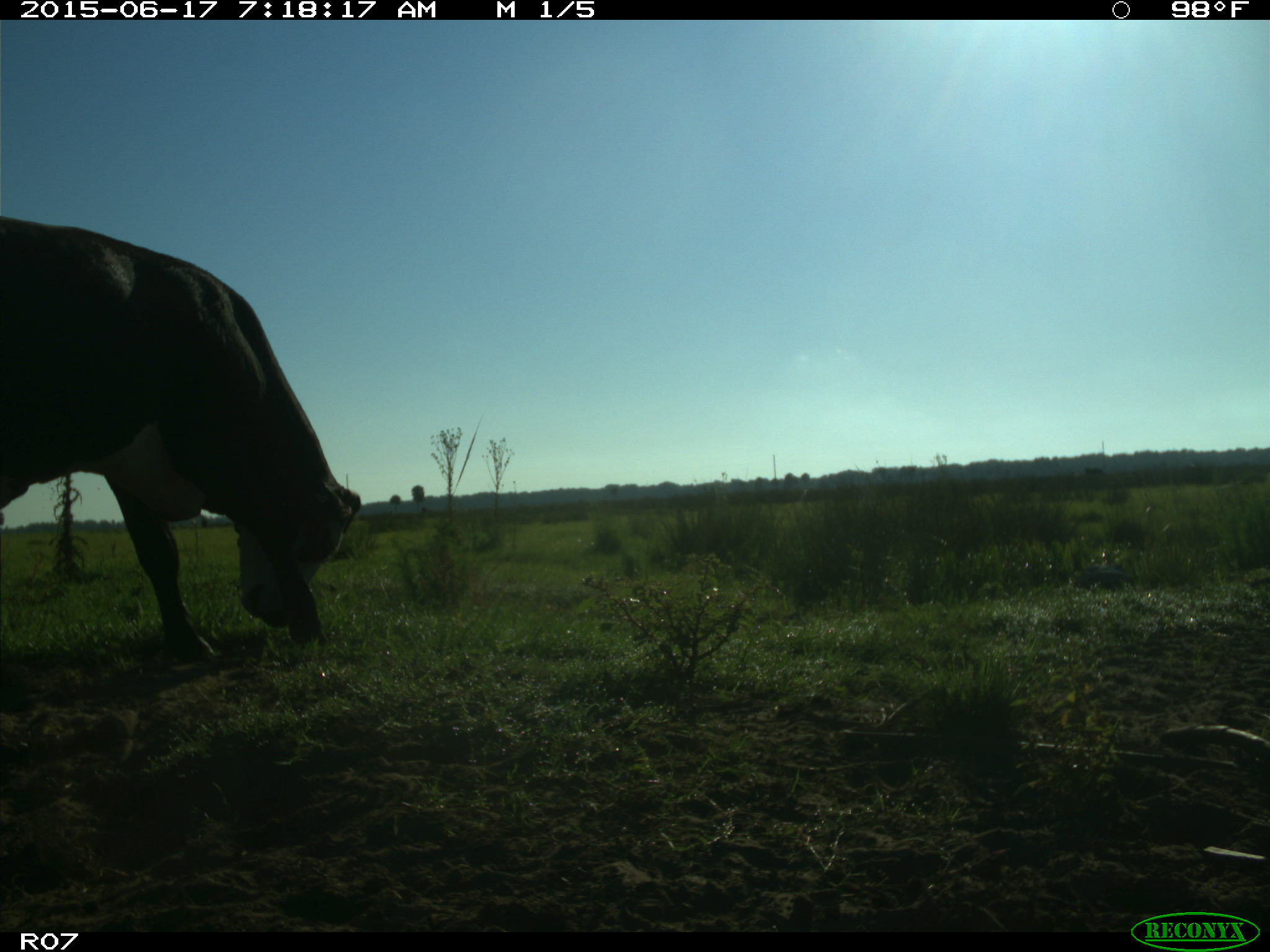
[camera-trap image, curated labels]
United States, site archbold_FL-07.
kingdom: Animalia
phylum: Chordata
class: Mammalia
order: Artiodactyla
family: Bovidae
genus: Bos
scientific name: Bos taurus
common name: domestic cow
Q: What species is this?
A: Bos taurus (domestic cow).